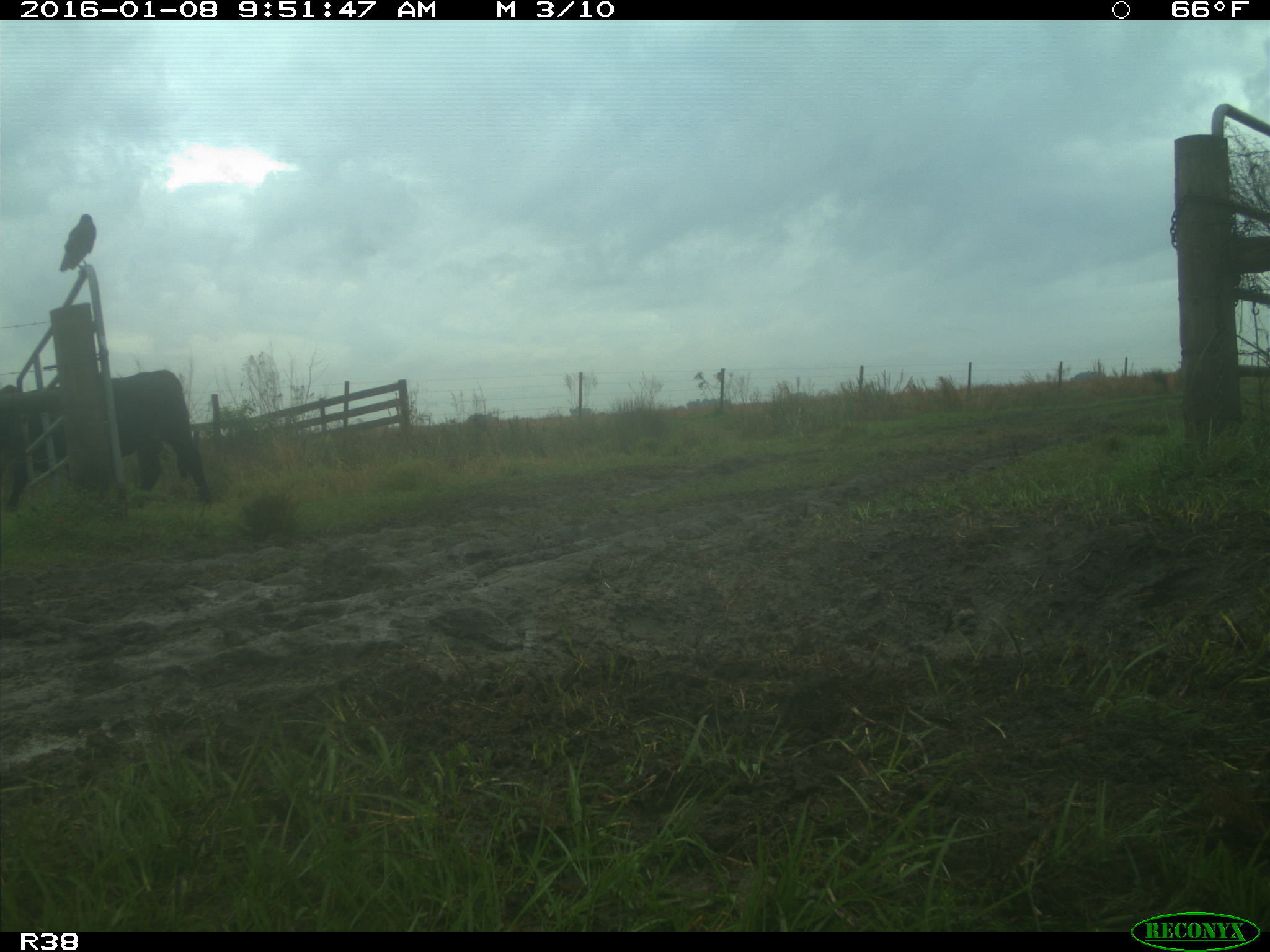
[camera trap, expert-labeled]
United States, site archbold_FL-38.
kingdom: Animalia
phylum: Chordata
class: Mammalia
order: Artiodactyla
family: Bovidae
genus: Bos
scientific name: Bos taurus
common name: domestic cow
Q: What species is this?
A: Bos taurus (domestic cow).